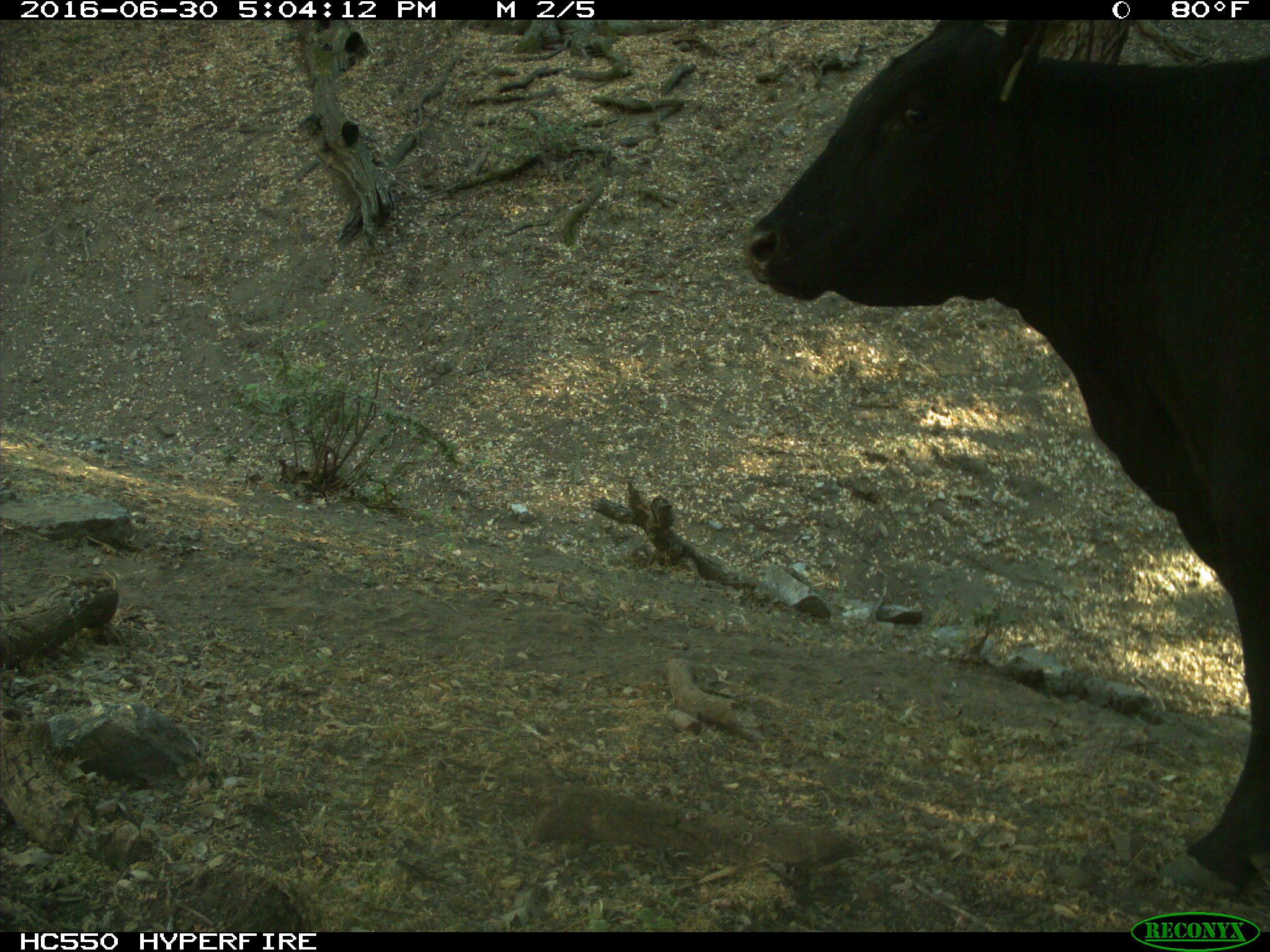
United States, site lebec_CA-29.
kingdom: Animalia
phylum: Chordata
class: Mammalia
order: Artiodactyla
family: Bovidae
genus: Bos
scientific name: Bos taurus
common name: domestic cow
Bos taurus (domestic cow).